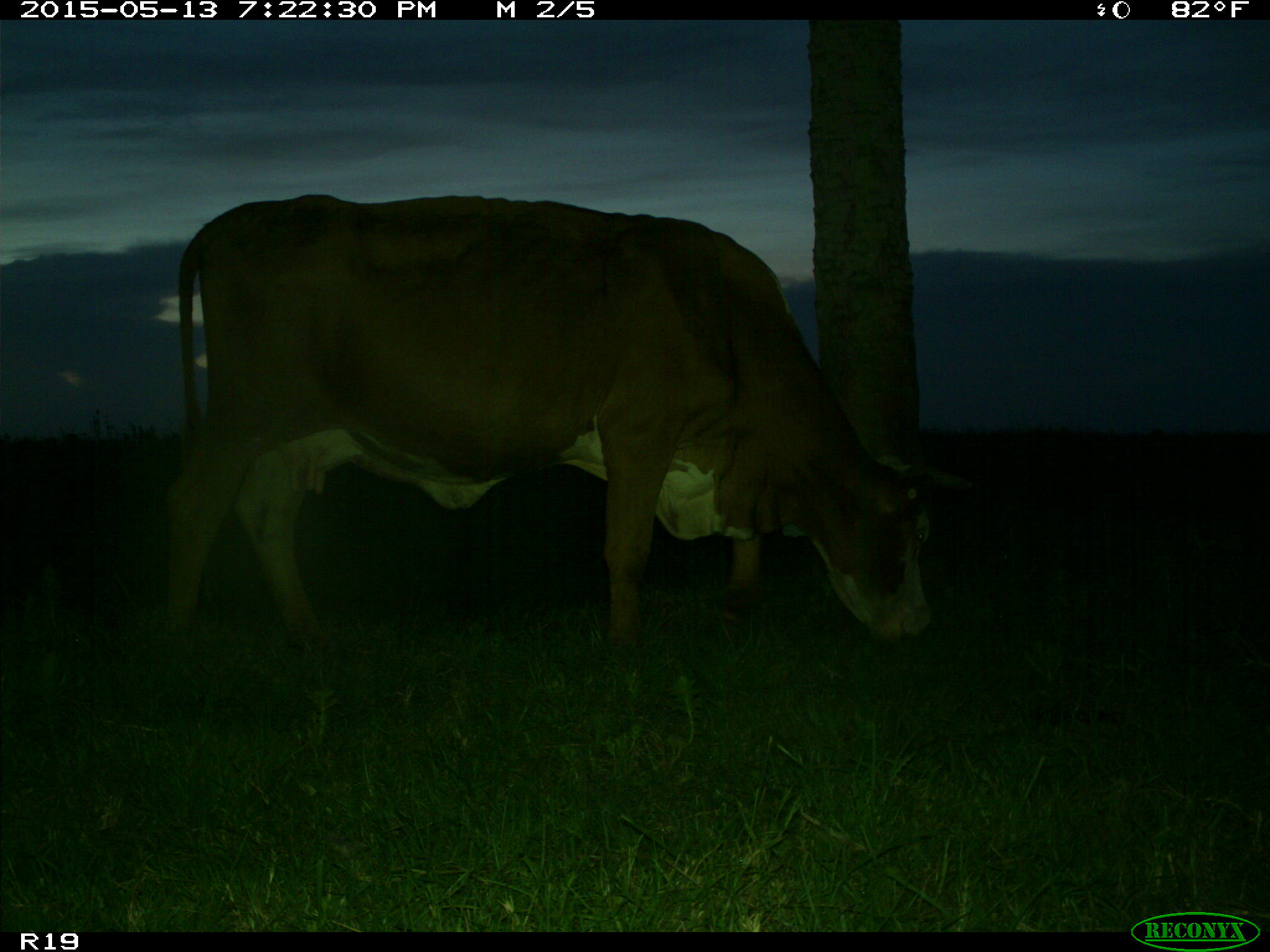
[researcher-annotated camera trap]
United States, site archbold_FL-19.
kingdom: Animalia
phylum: Chordata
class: Mammalia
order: Artiodactyla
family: Bovidae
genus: Bos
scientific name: Bos taurus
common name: domestic cow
Bos taurus (domestic cow).